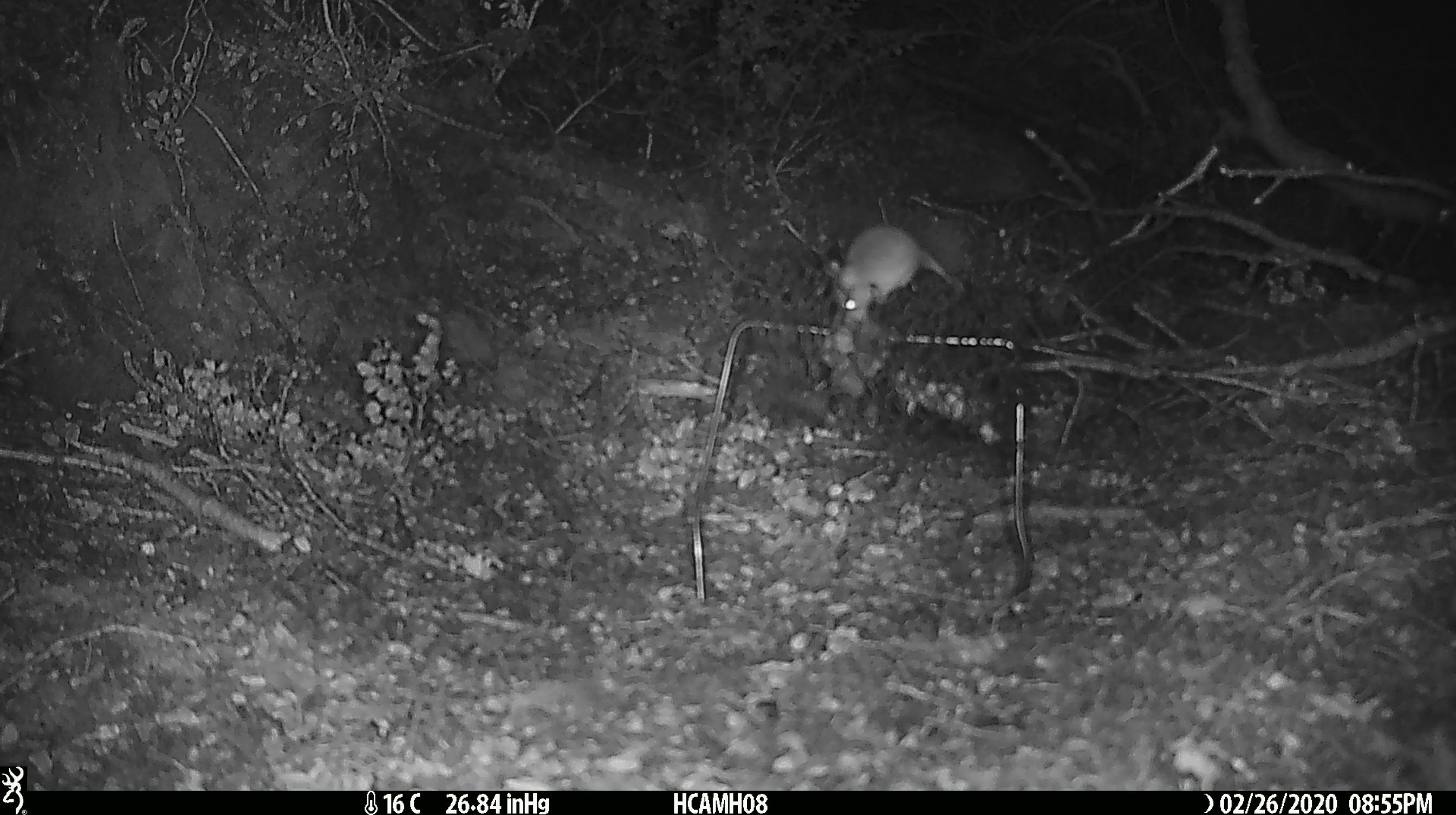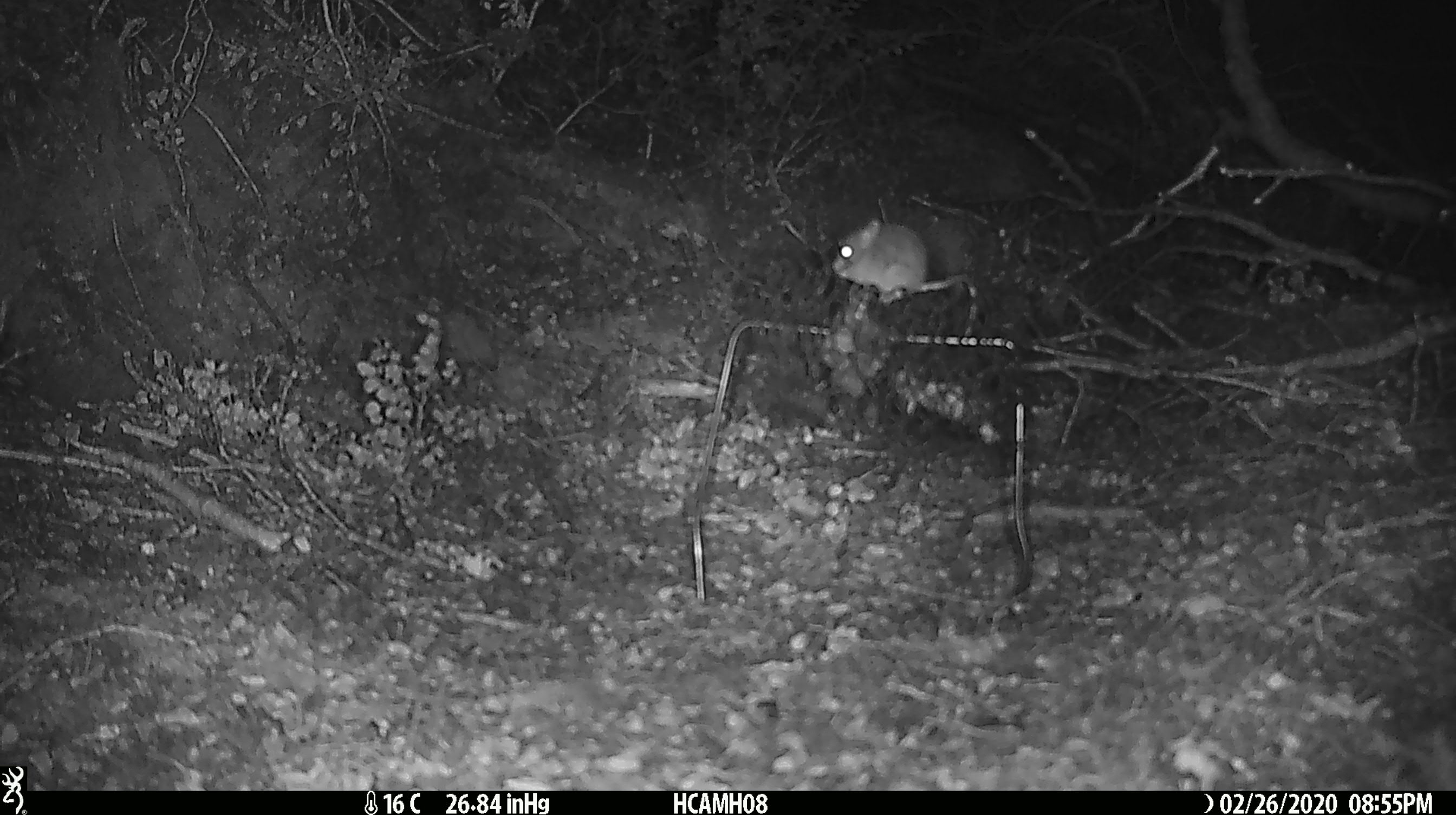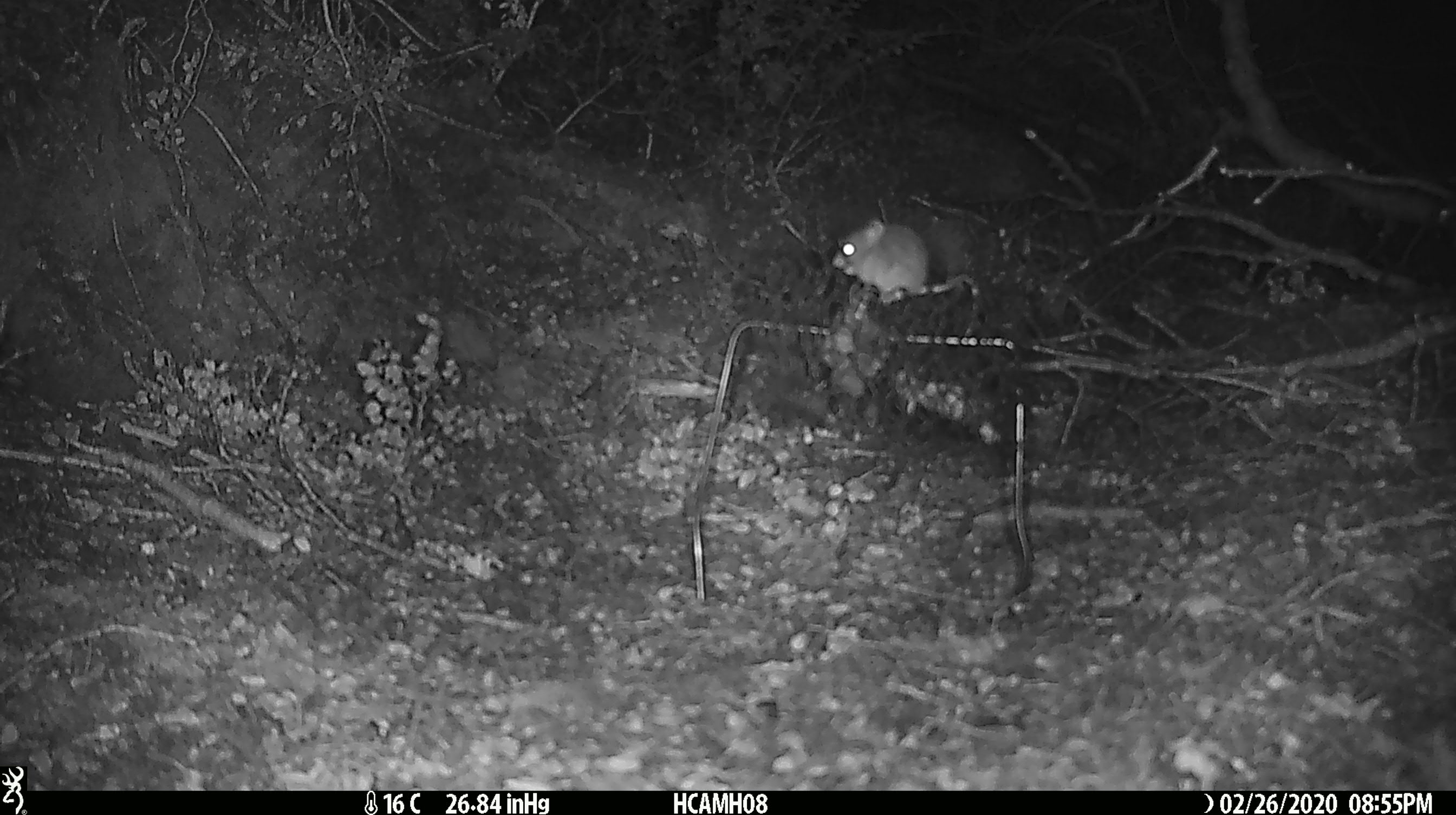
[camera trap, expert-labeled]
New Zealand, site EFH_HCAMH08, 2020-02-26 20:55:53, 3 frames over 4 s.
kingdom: Animalia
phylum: Chordata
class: Mammalia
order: Rodentia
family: Muridae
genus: Mus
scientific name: Mus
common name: mouse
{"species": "mouse (Mus)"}